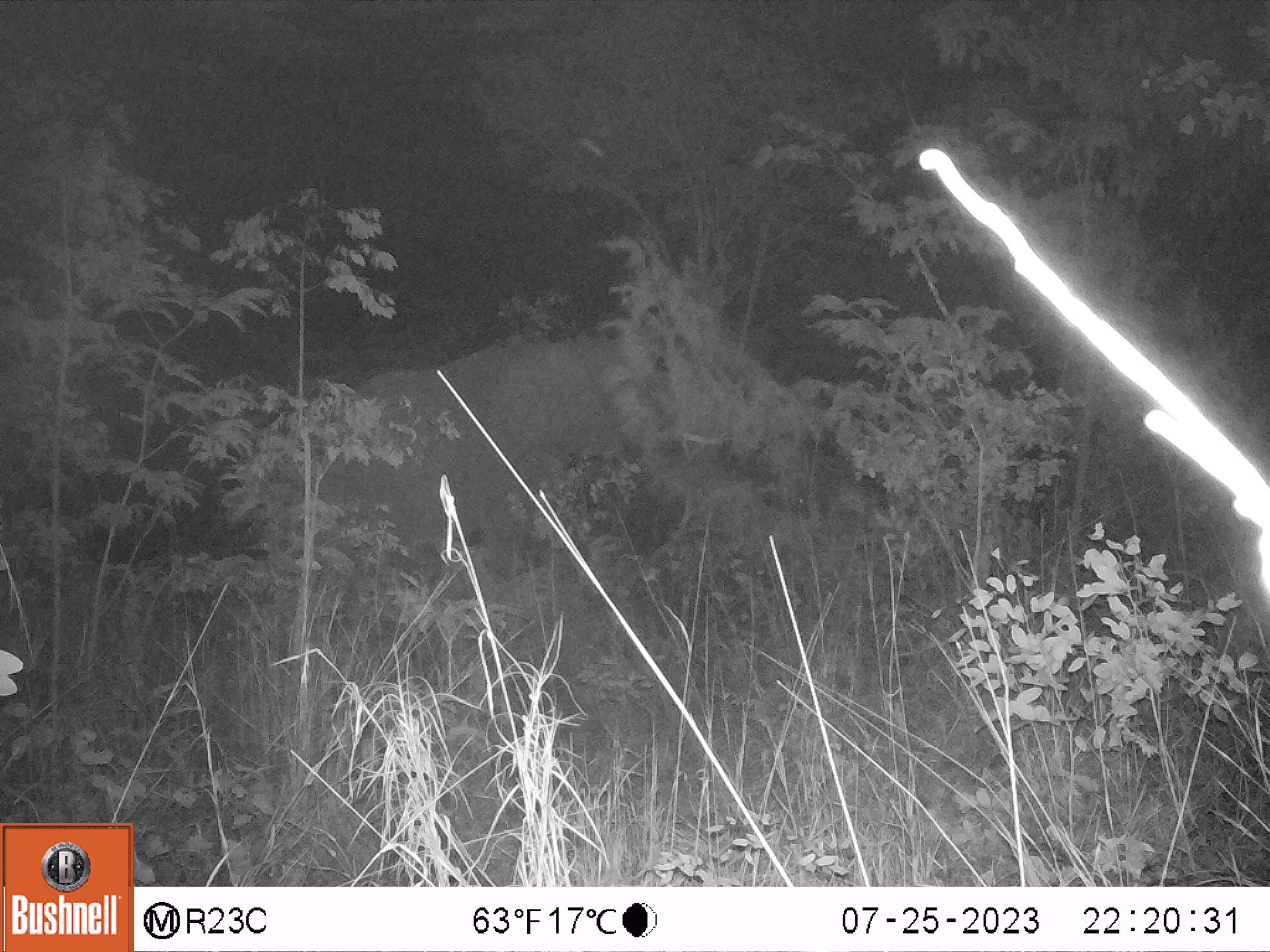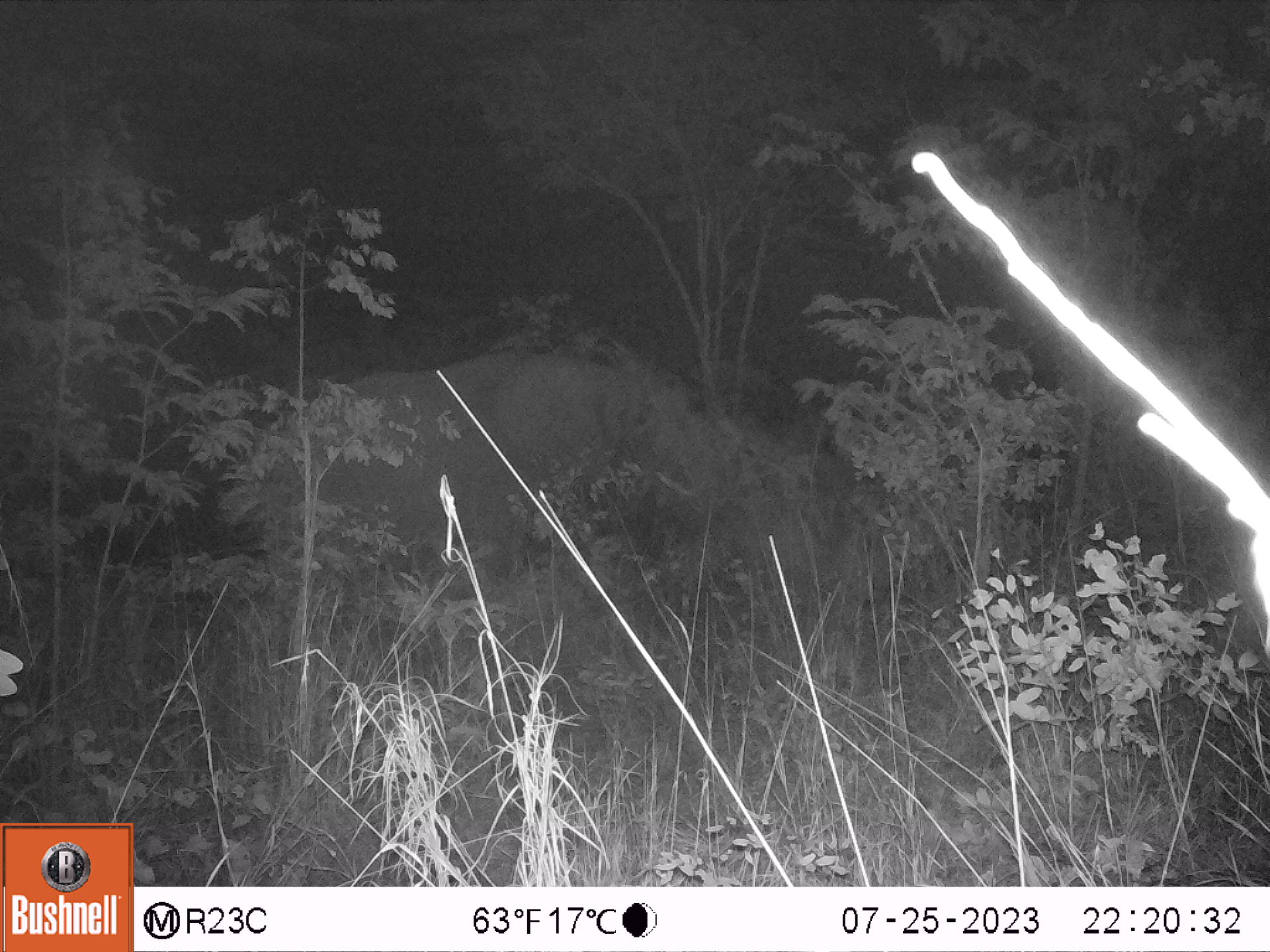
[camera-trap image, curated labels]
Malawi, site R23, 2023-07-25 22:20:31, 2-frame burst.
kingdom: Animalia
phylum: Chordata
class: Mammalia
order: Proboscidea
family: Elephantidae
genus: Loxodonta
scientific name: Loxodonta africana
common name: african savanna elephant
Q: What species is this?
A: African savanna elephant (Loxodonta africana).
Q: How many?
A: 1.